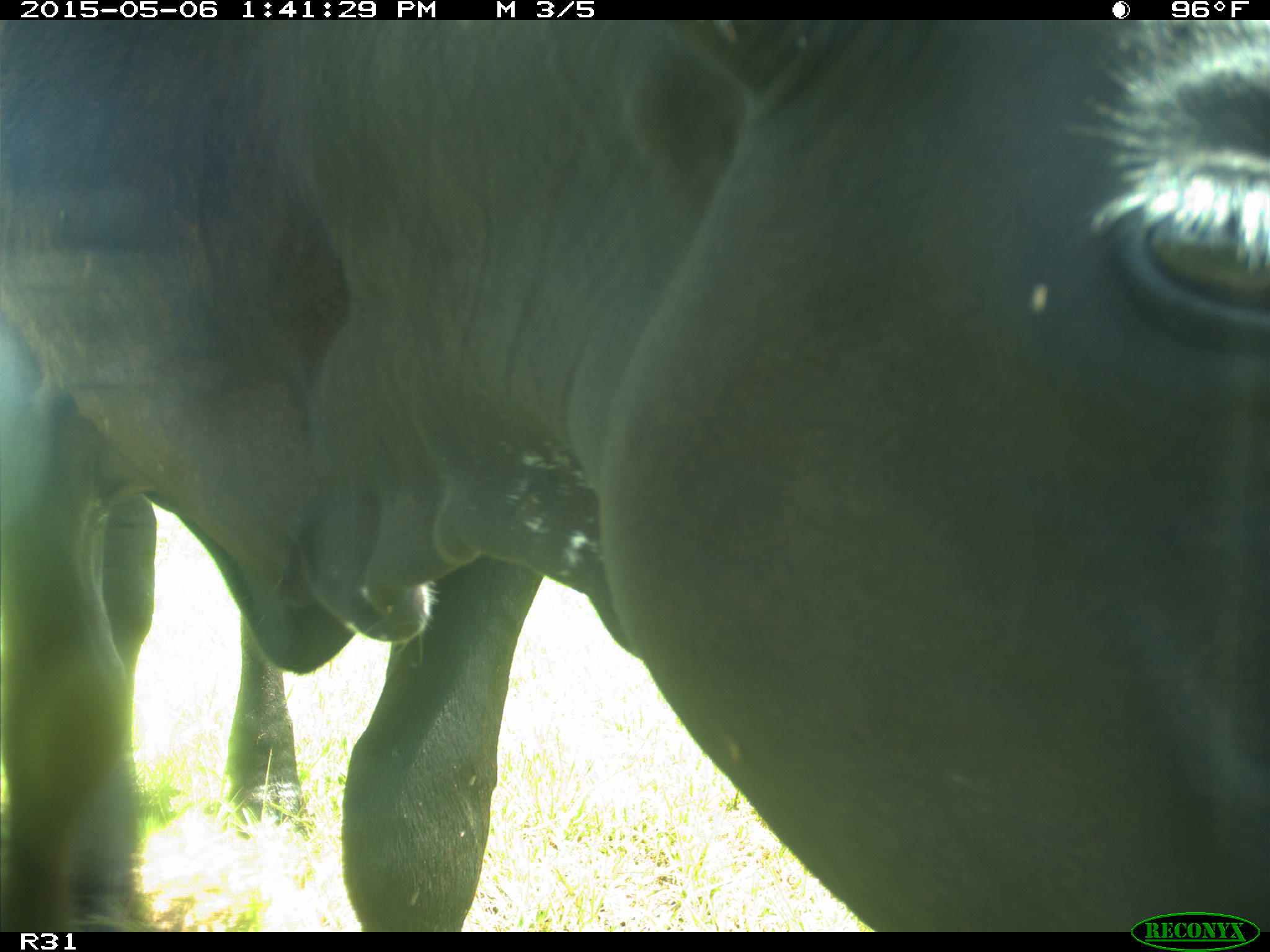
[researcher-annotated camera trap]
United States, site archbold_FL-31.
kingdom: Animalia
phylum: Chordata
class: Mammalia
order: Artiodactyla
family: Bovidae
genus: Bos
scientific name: Bos taurus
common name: domestic cow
Bos taurus (domestic cow).